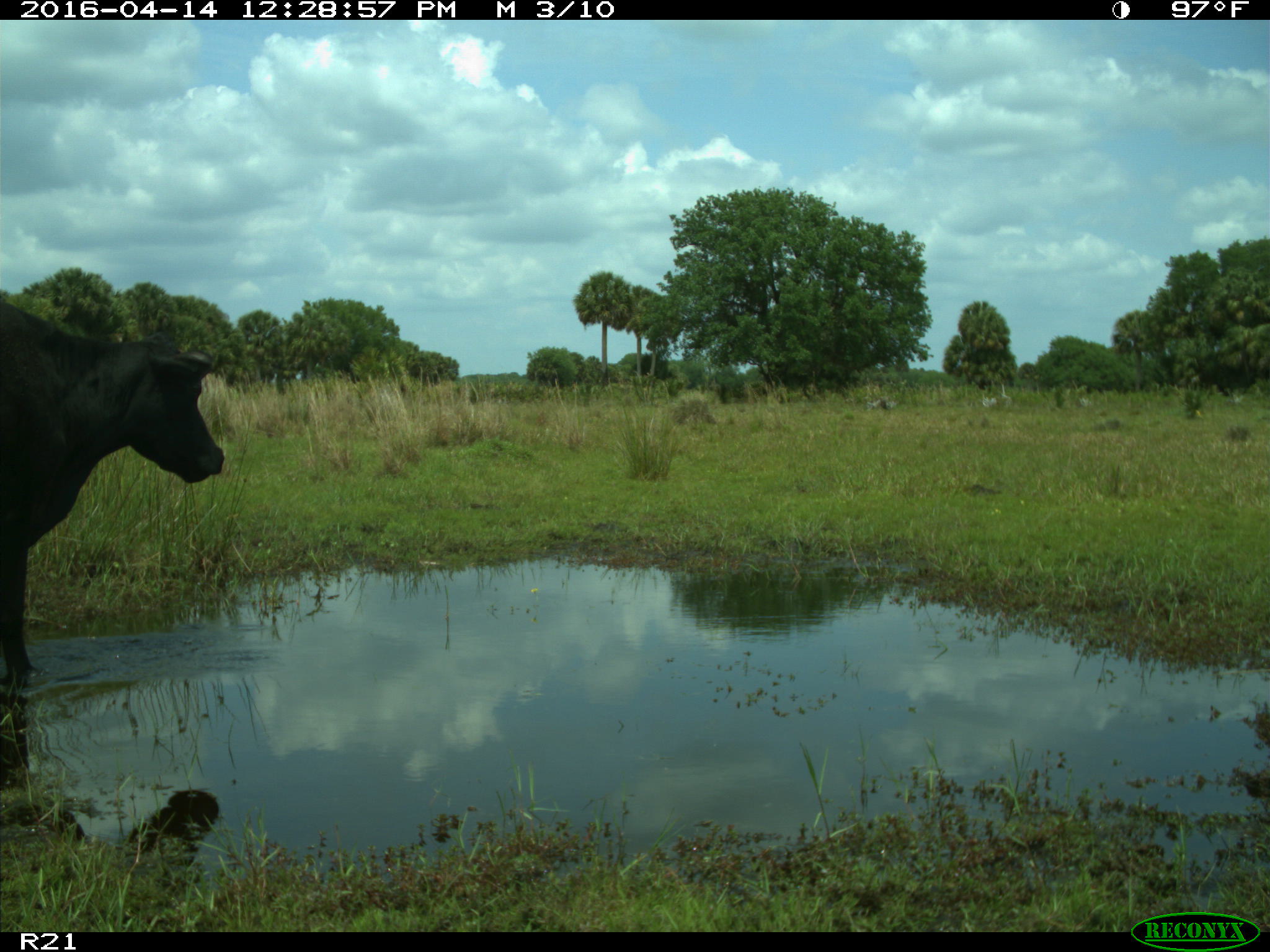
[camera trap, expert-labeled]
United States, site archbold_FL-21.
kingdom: Animalia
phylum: Chordata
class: Mammalia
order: Artiodactyla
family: Bovidae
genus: Bos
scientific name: Bos taurus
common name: domestic cow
Bos taurus (domestic cow).